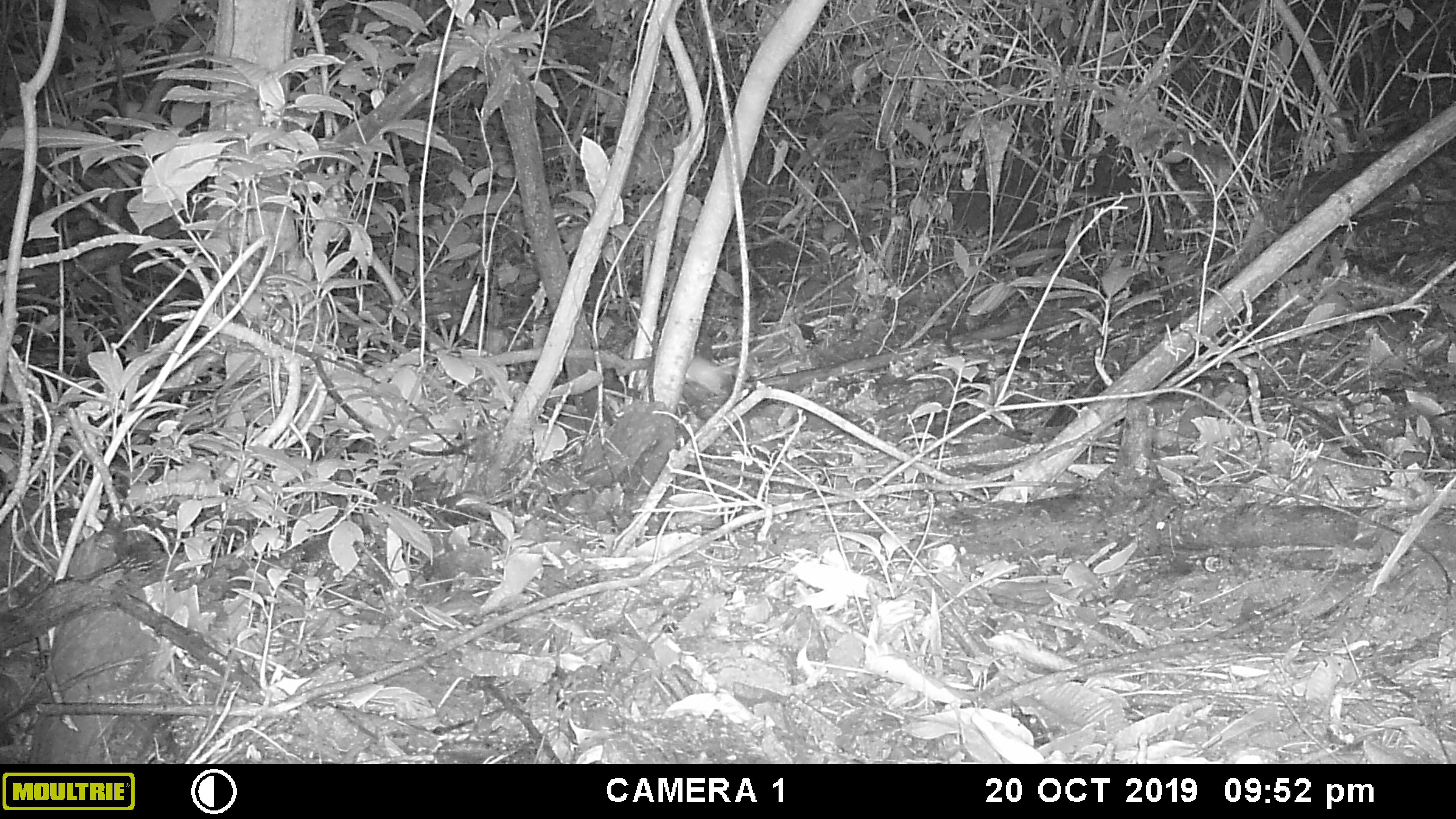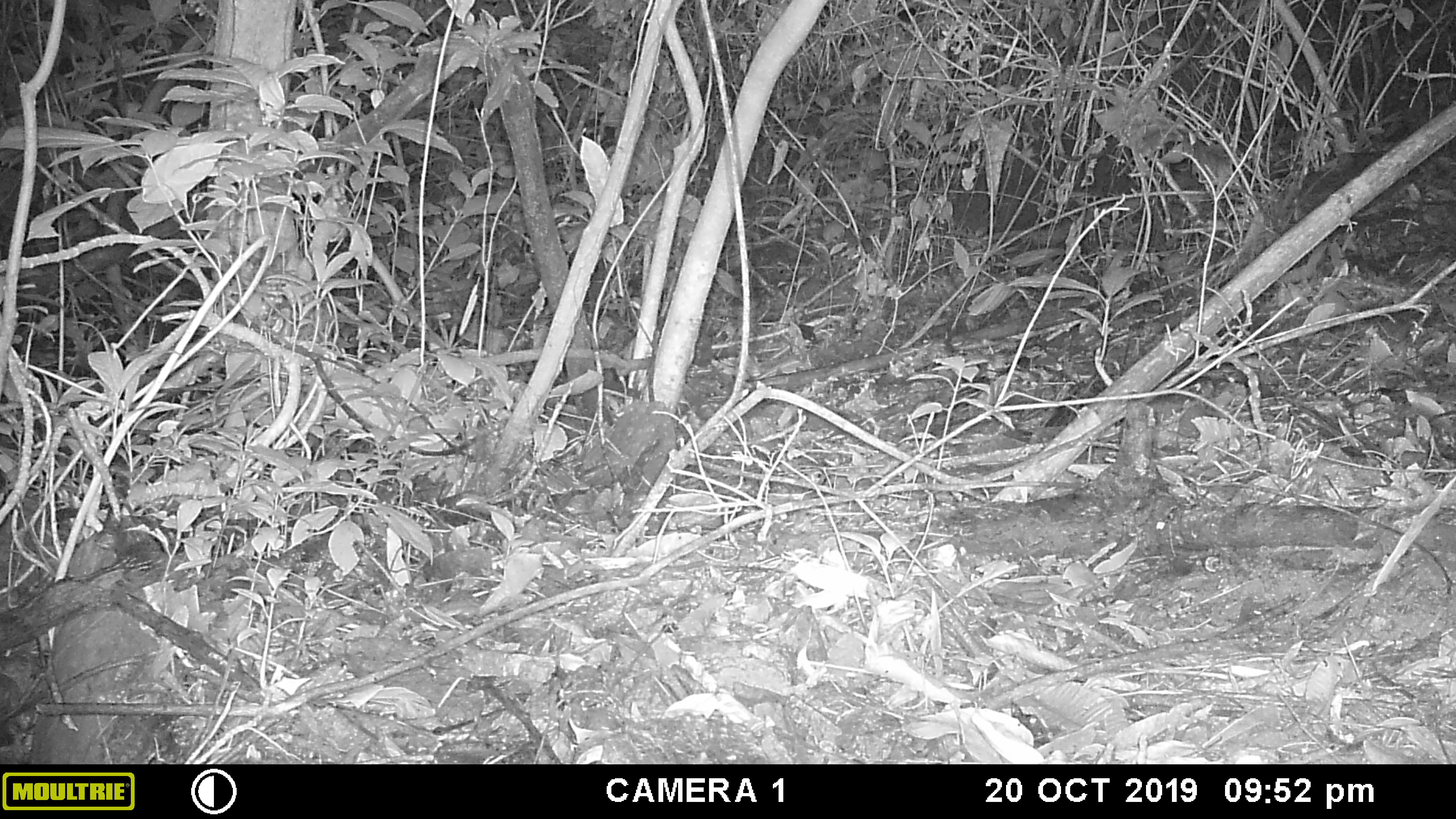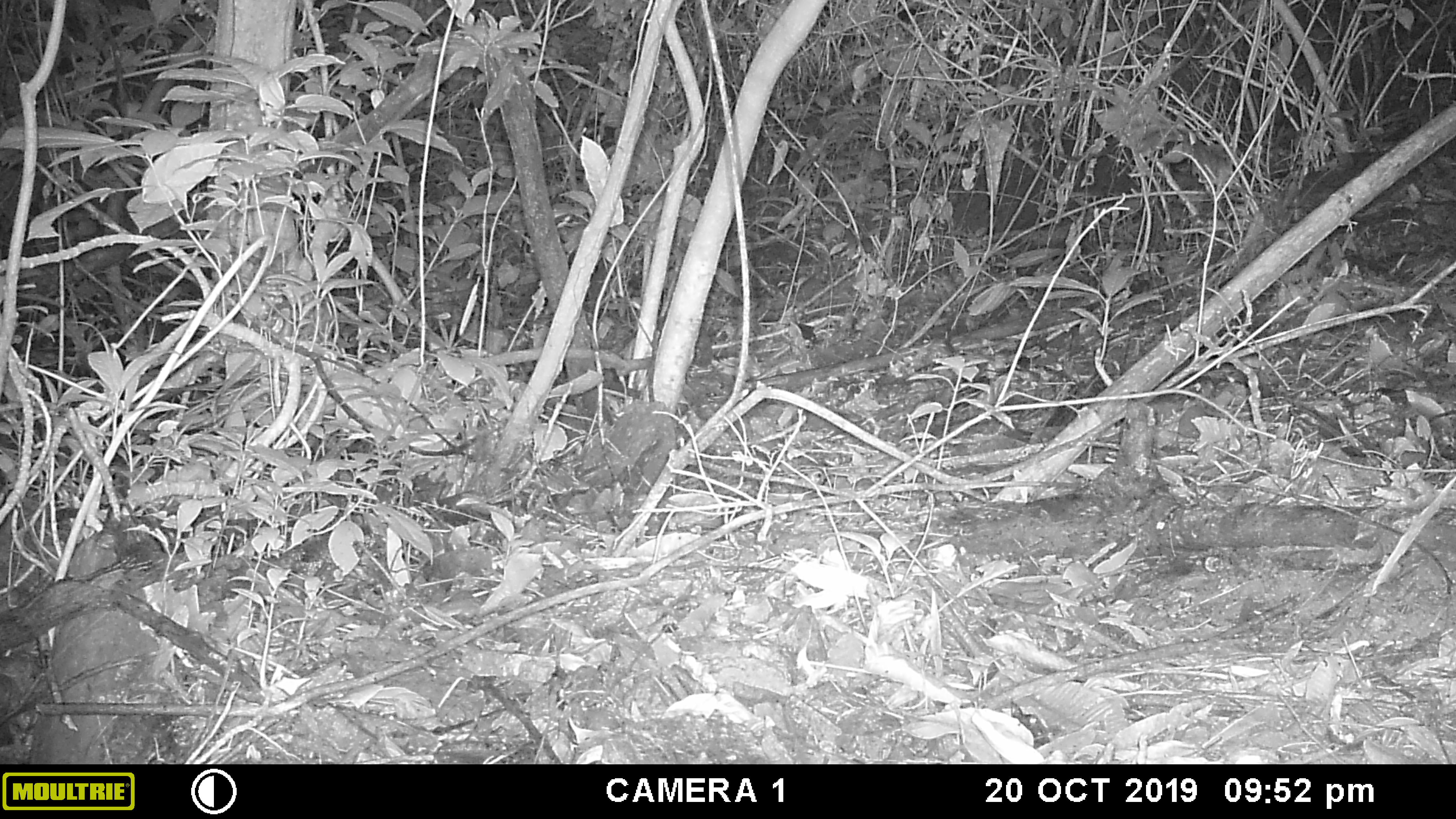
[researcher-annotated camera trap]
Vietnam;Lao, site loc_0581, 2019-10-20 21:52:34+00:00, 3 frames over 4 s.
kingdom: Animalia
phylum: Chordata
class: Mammalia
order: Rodentia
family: Muridae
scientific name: Muridae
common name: old-world mice and rats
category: unidentified murid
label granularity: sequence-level